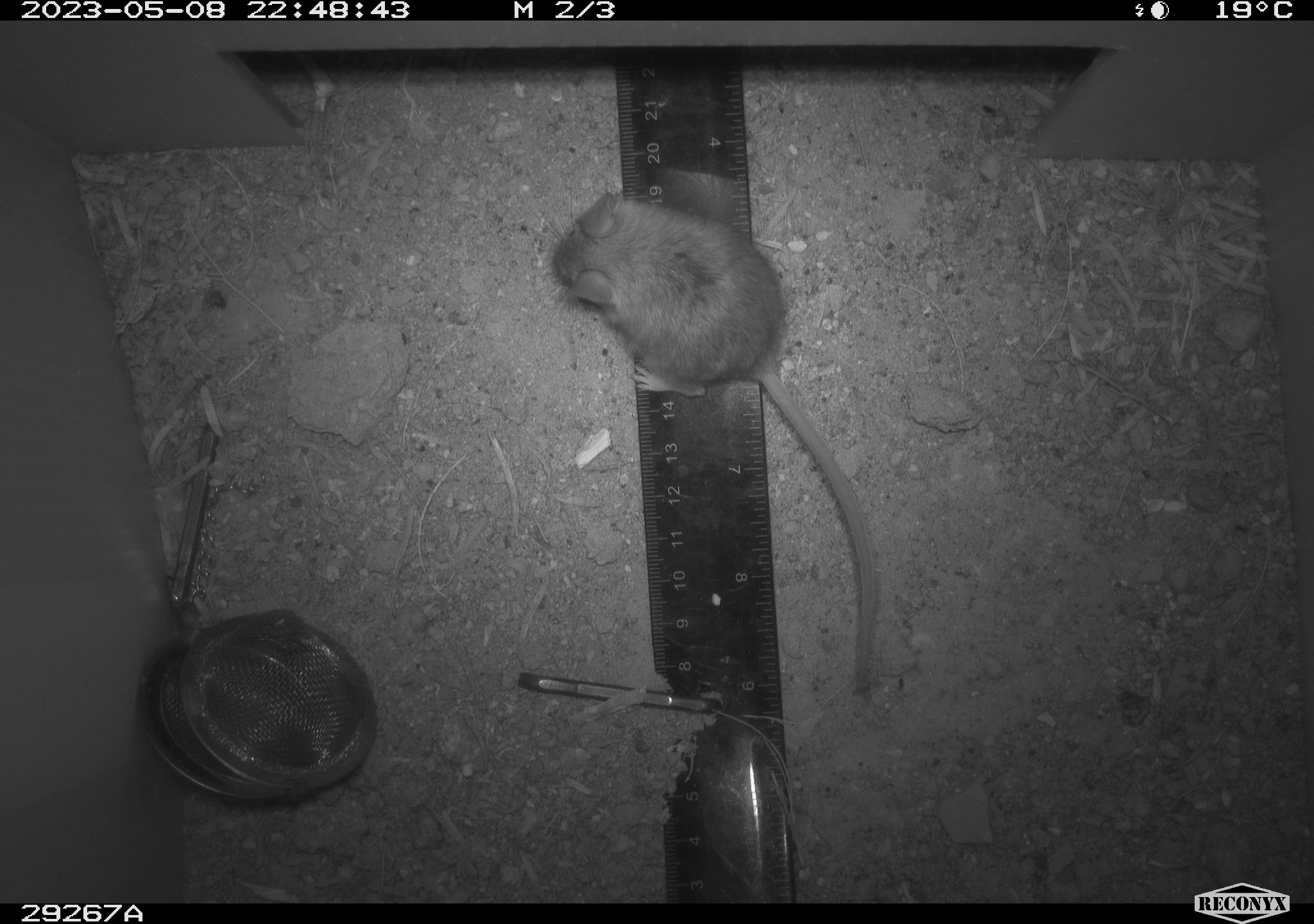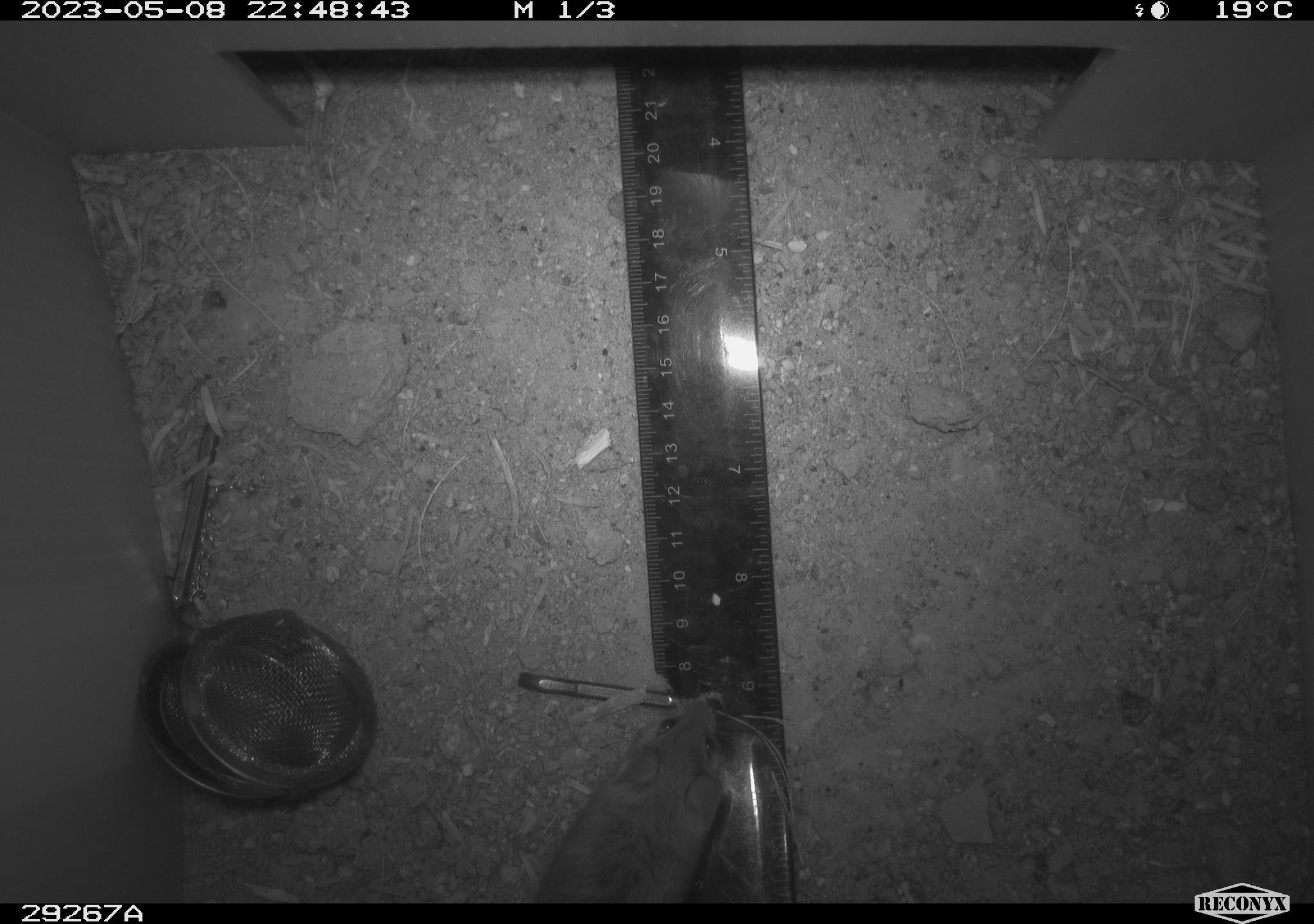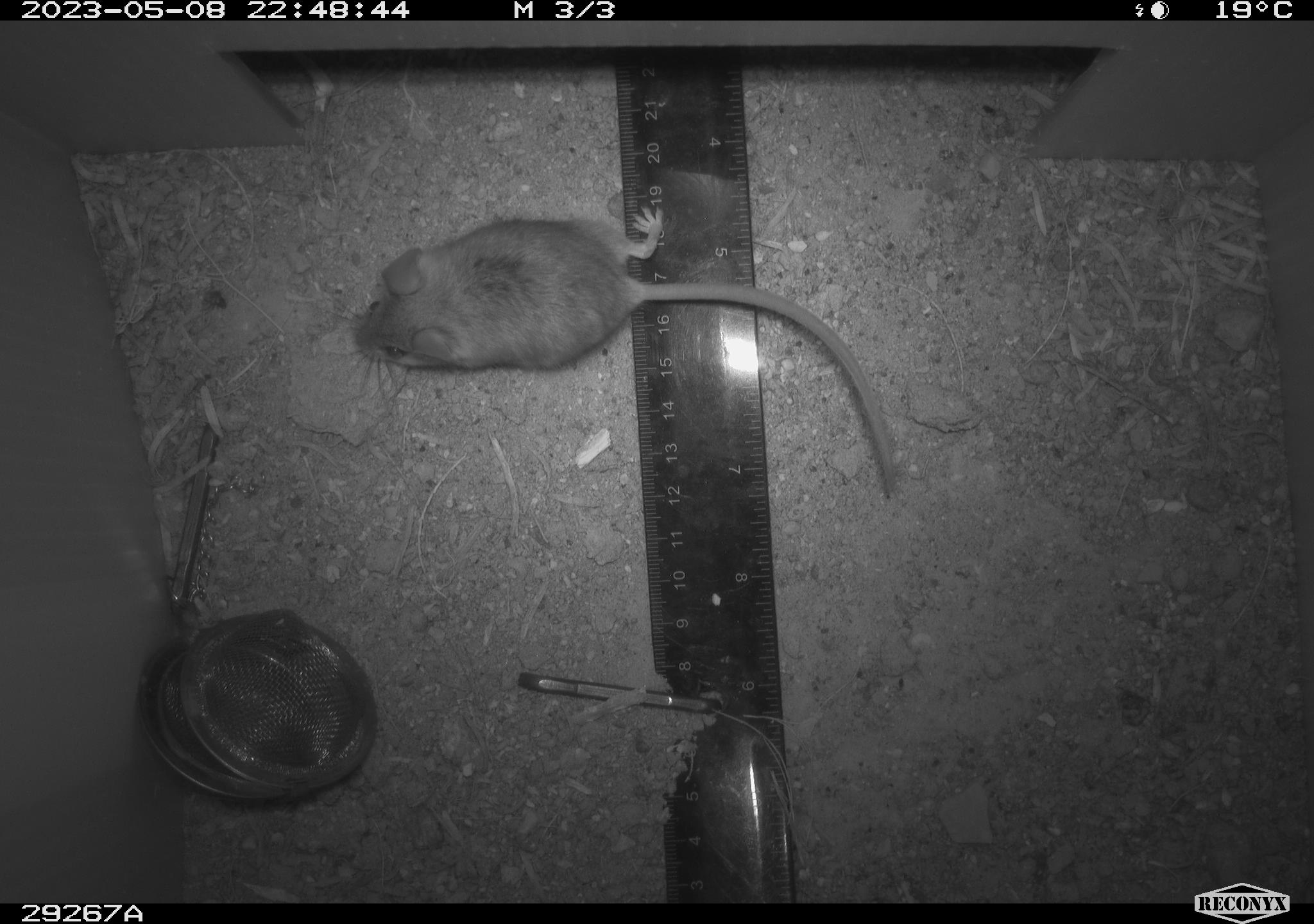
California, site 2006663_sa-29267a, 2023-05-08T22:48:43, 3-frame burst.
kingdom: Animalia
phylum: Chordata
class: Mammalia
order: Rodentia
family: Cricetidae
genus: Peromyscus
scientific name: Peromyscus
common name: deer mice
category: peromyscus species